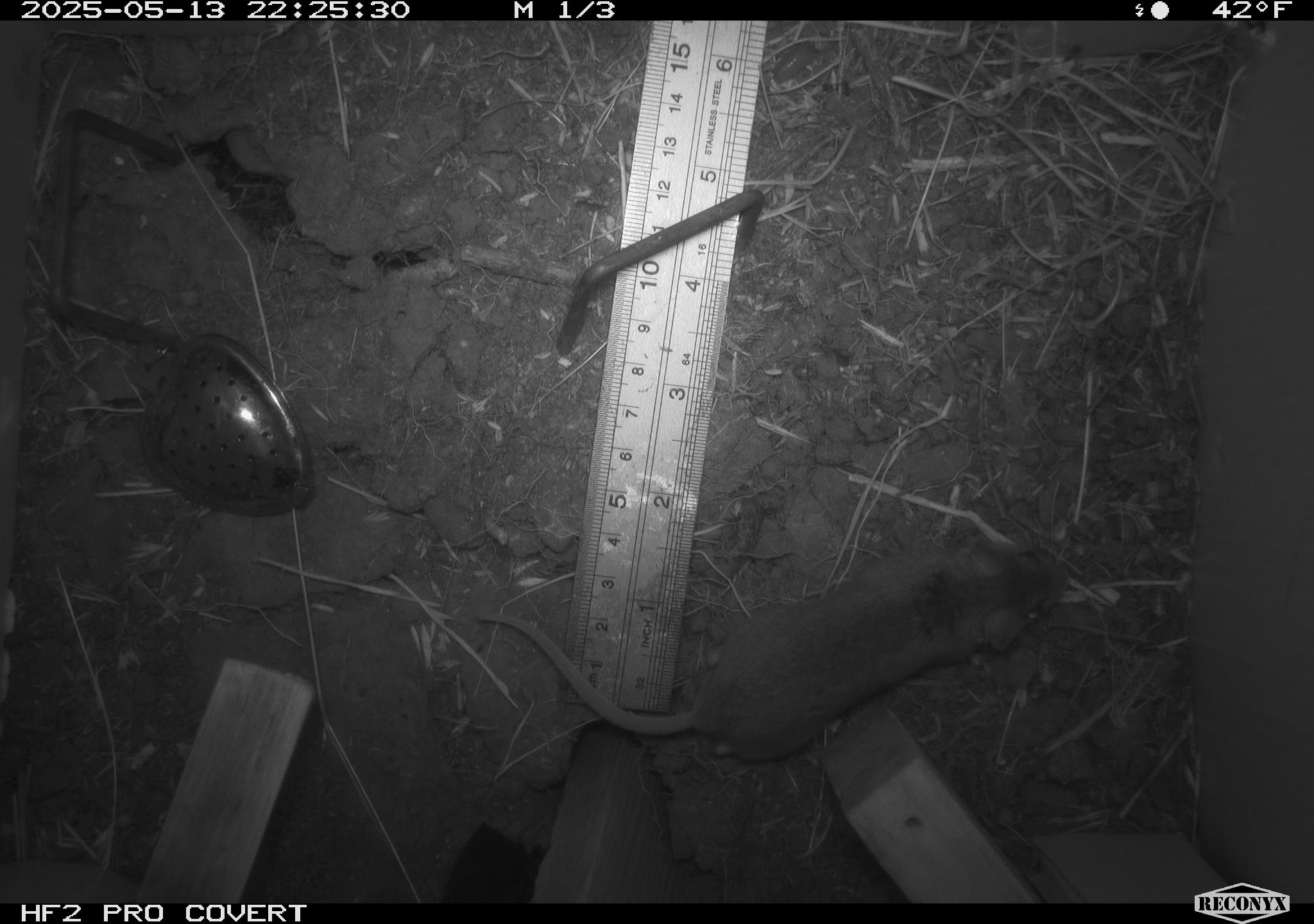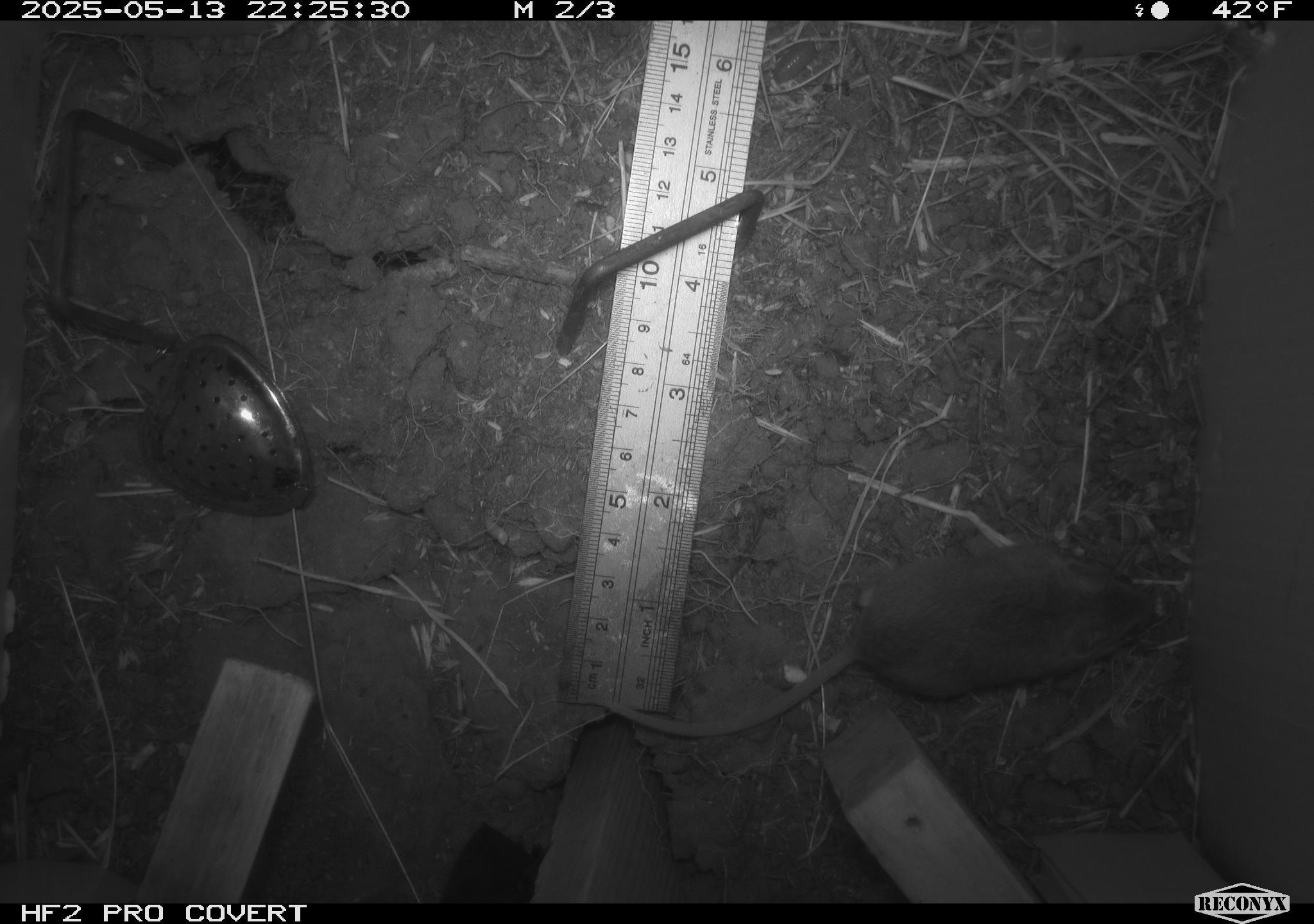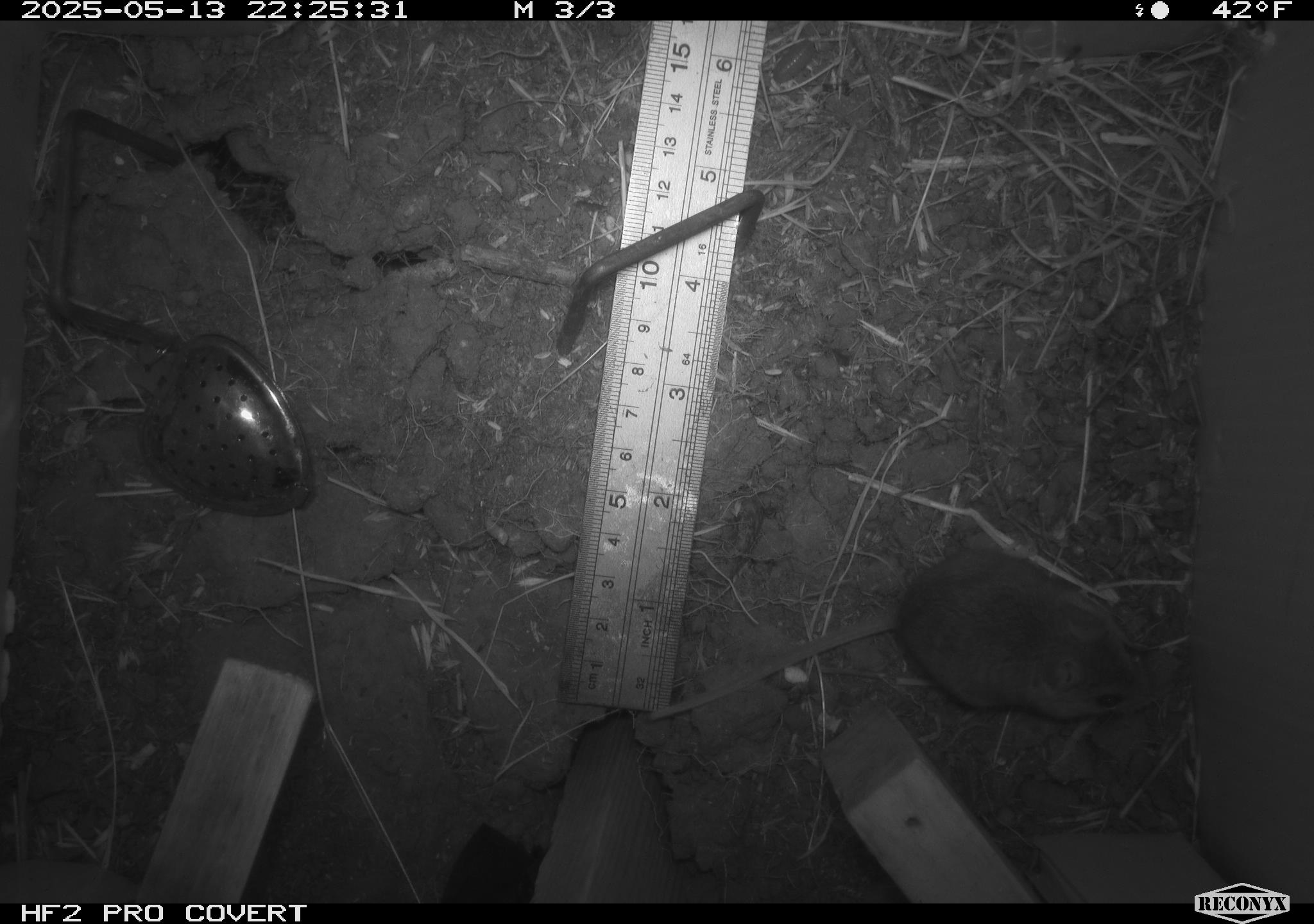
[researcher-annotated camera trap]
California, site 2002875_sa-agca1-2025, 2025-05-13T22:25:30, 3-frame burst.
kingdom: Animalia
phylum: Chordata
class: Mammalia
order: Rodentia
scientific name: Rodentia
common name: mouse species